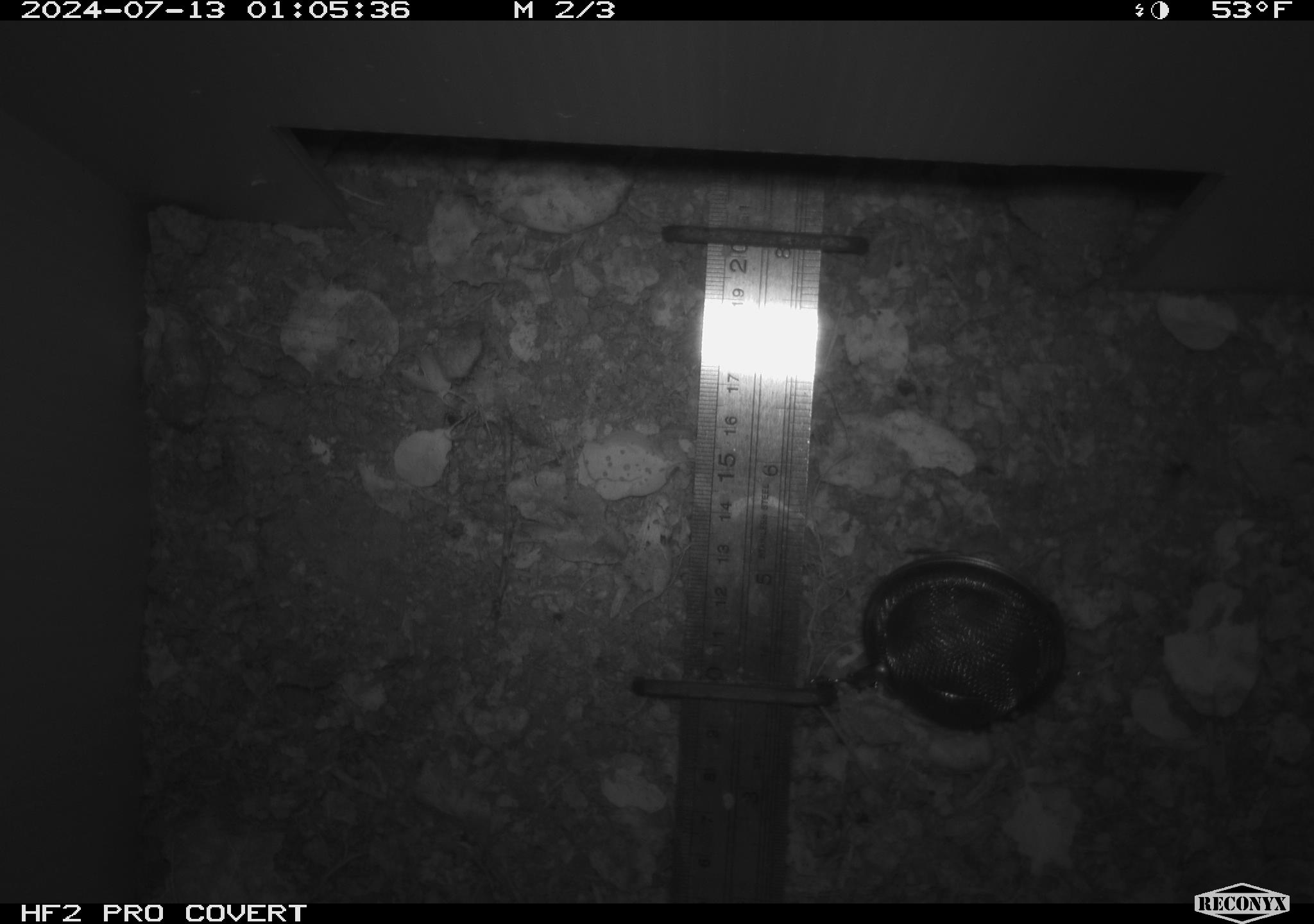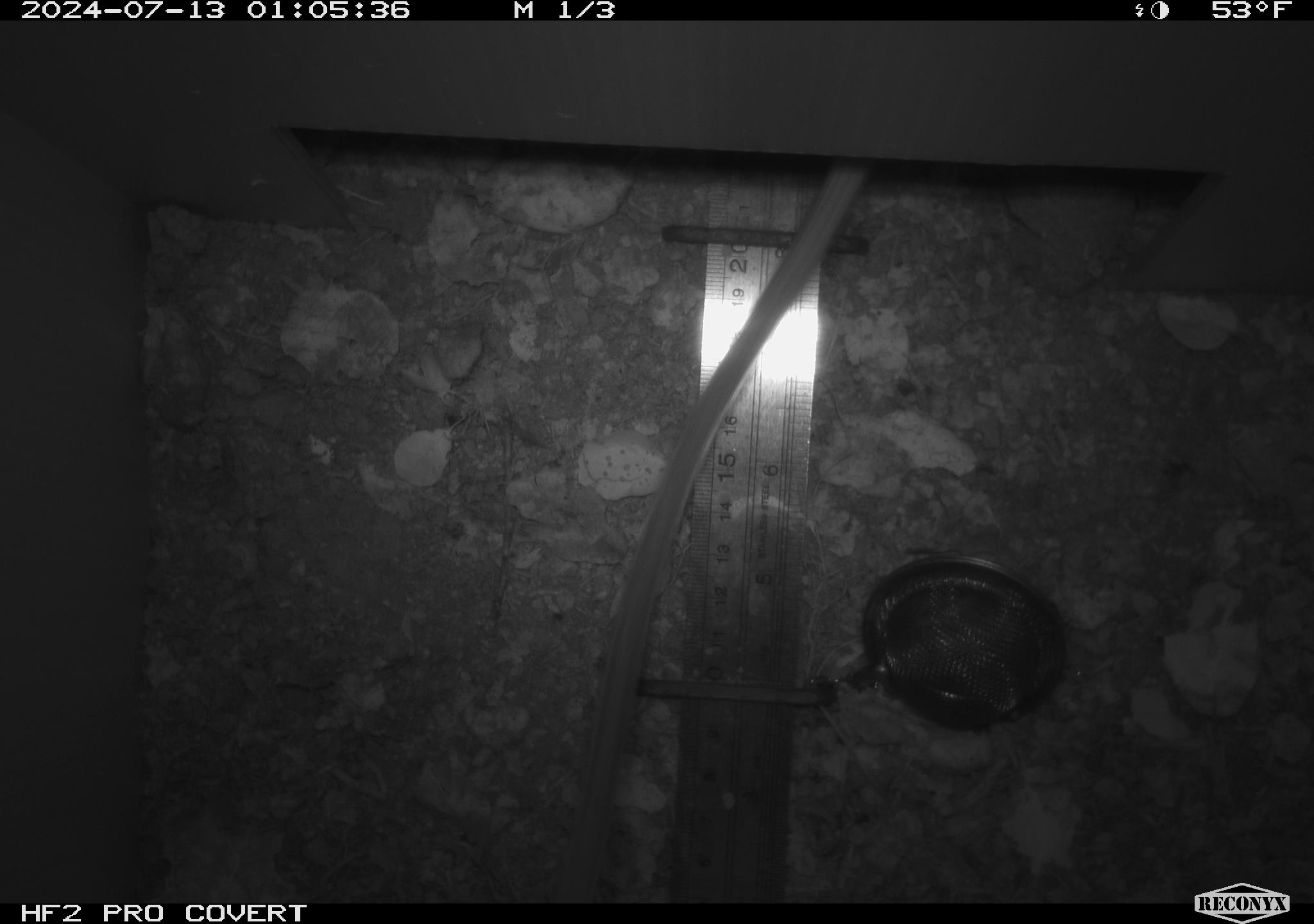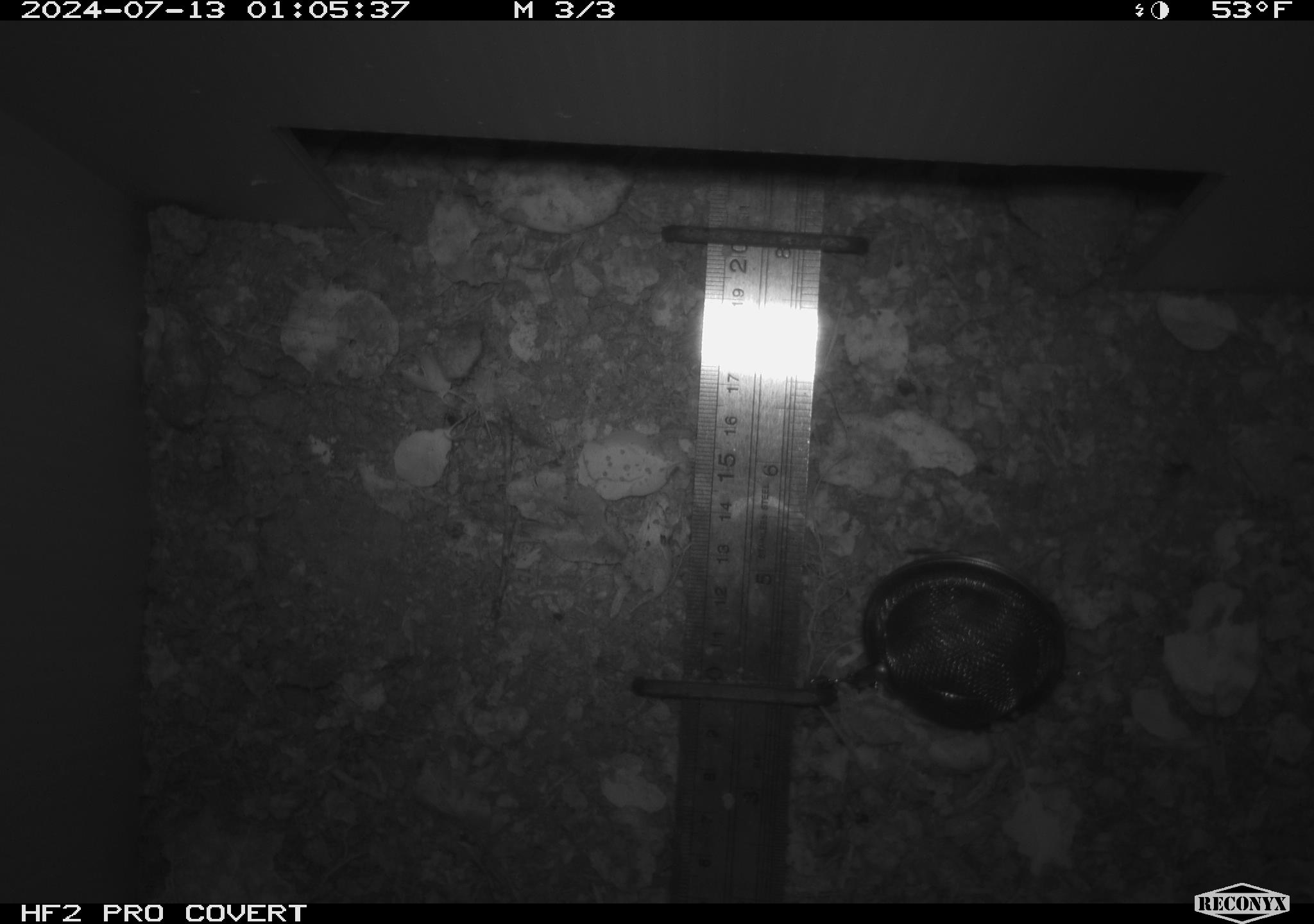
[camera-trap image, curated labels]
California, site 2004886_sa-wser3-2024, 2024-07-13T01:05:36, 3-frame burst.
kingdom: Animalia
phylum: Chordata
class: Mammalia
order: Rodentia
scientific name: Rodentia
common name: woodrat or rat or mouse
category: woodrat or rat or mouse species